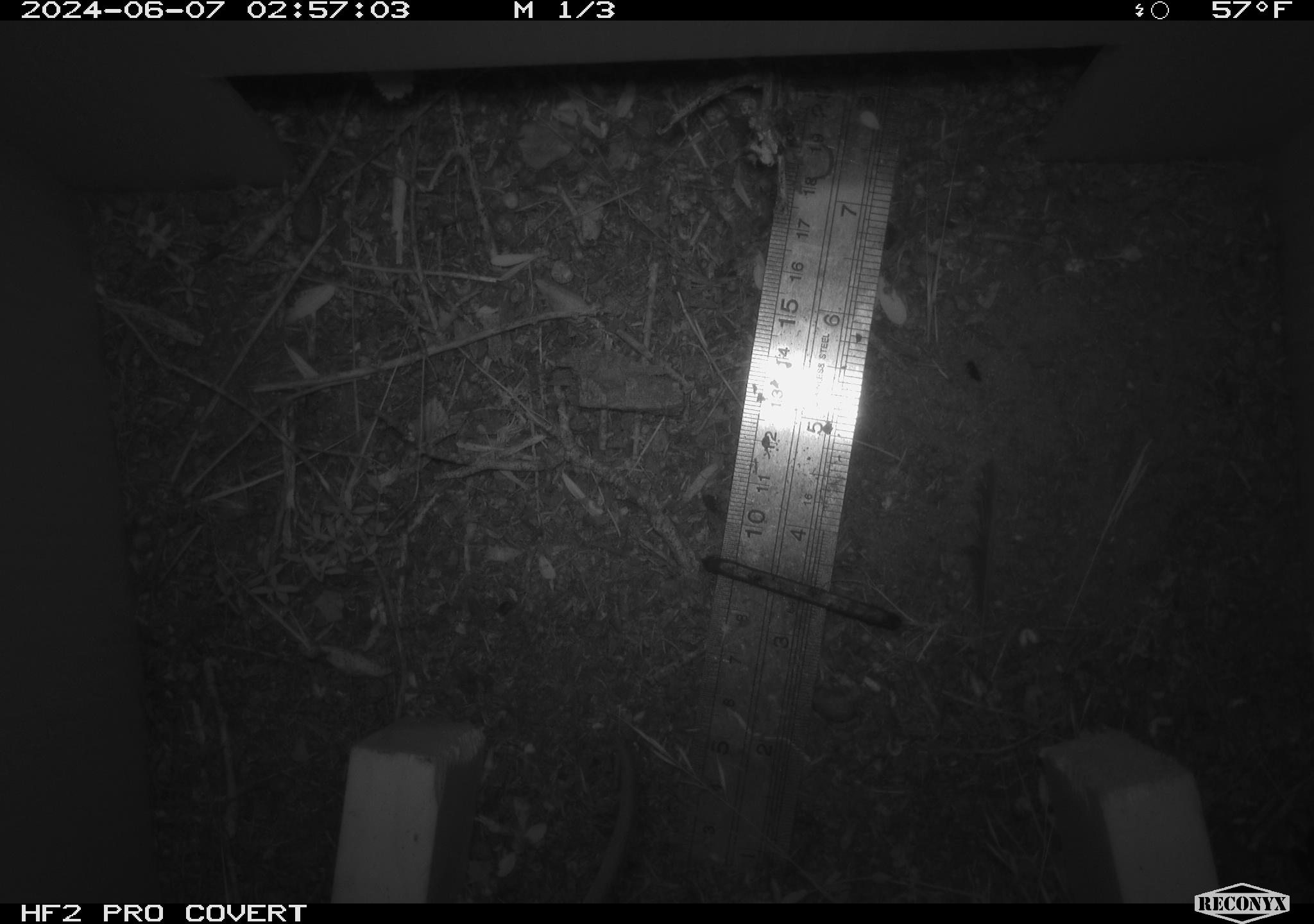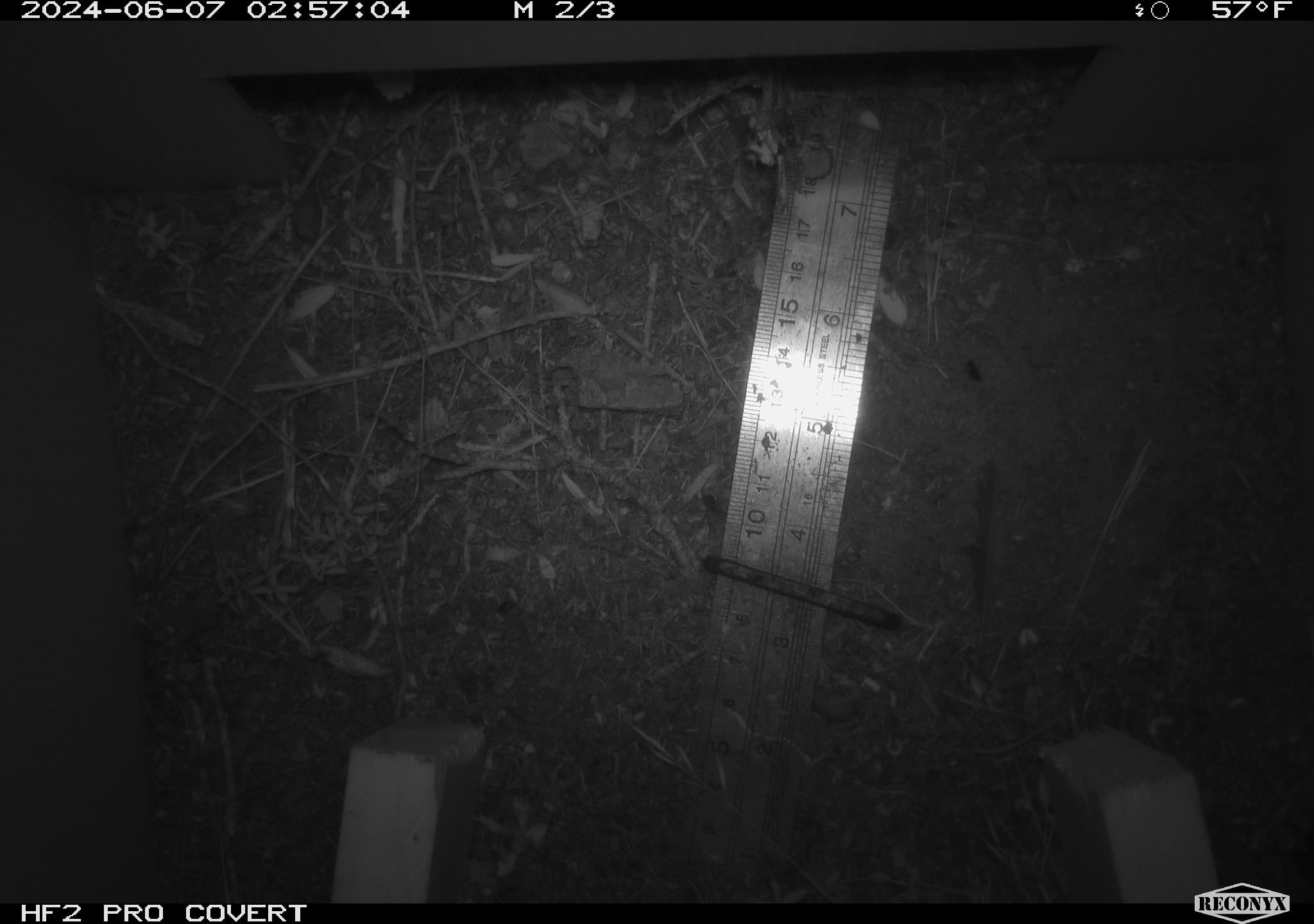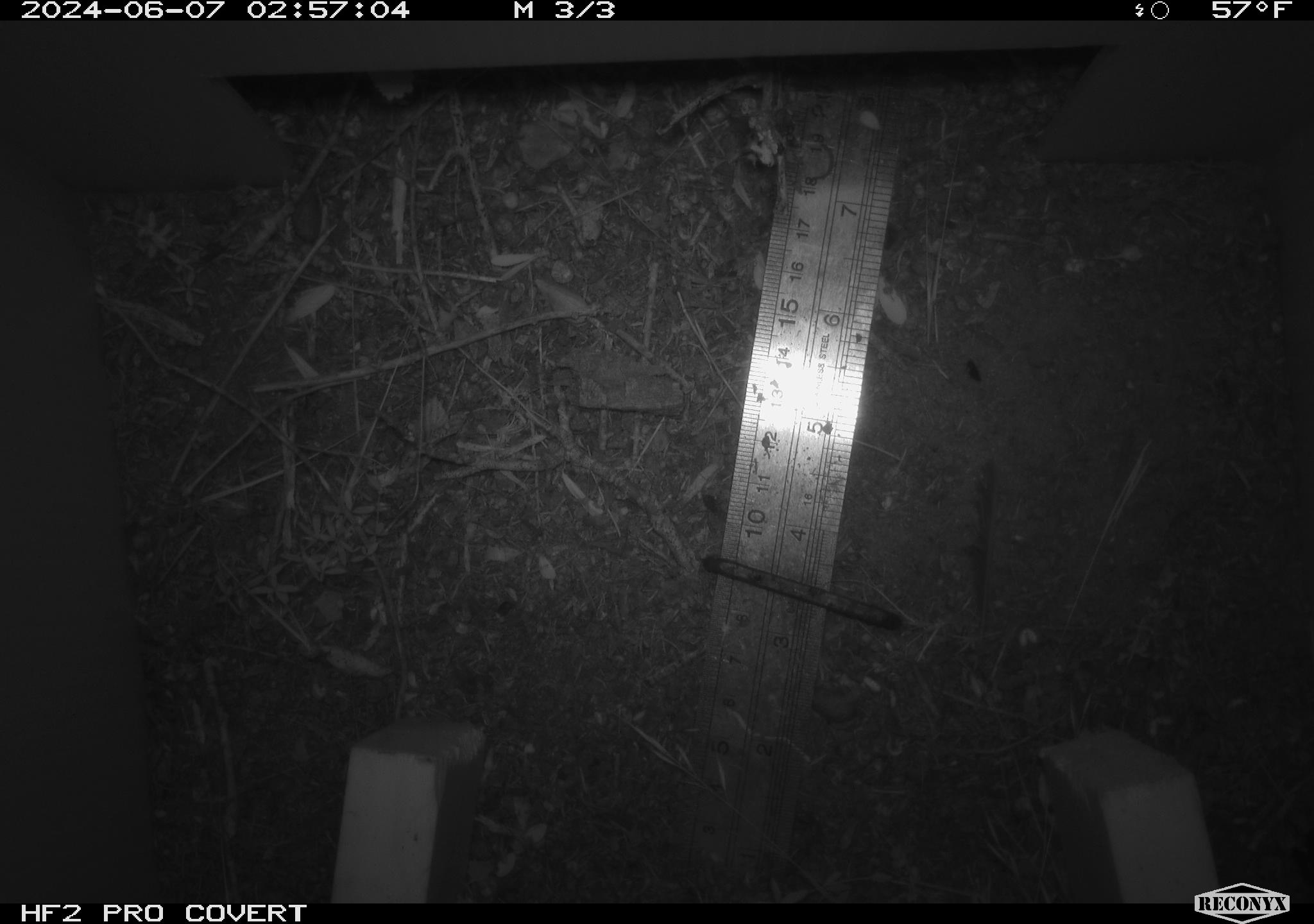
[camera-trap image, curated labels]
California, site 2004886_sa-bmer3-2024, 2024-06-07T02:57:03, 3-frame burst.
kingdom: Animalia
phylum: Chordata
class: Mammalia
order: Rodentia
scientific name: Rodentia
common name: mouse species